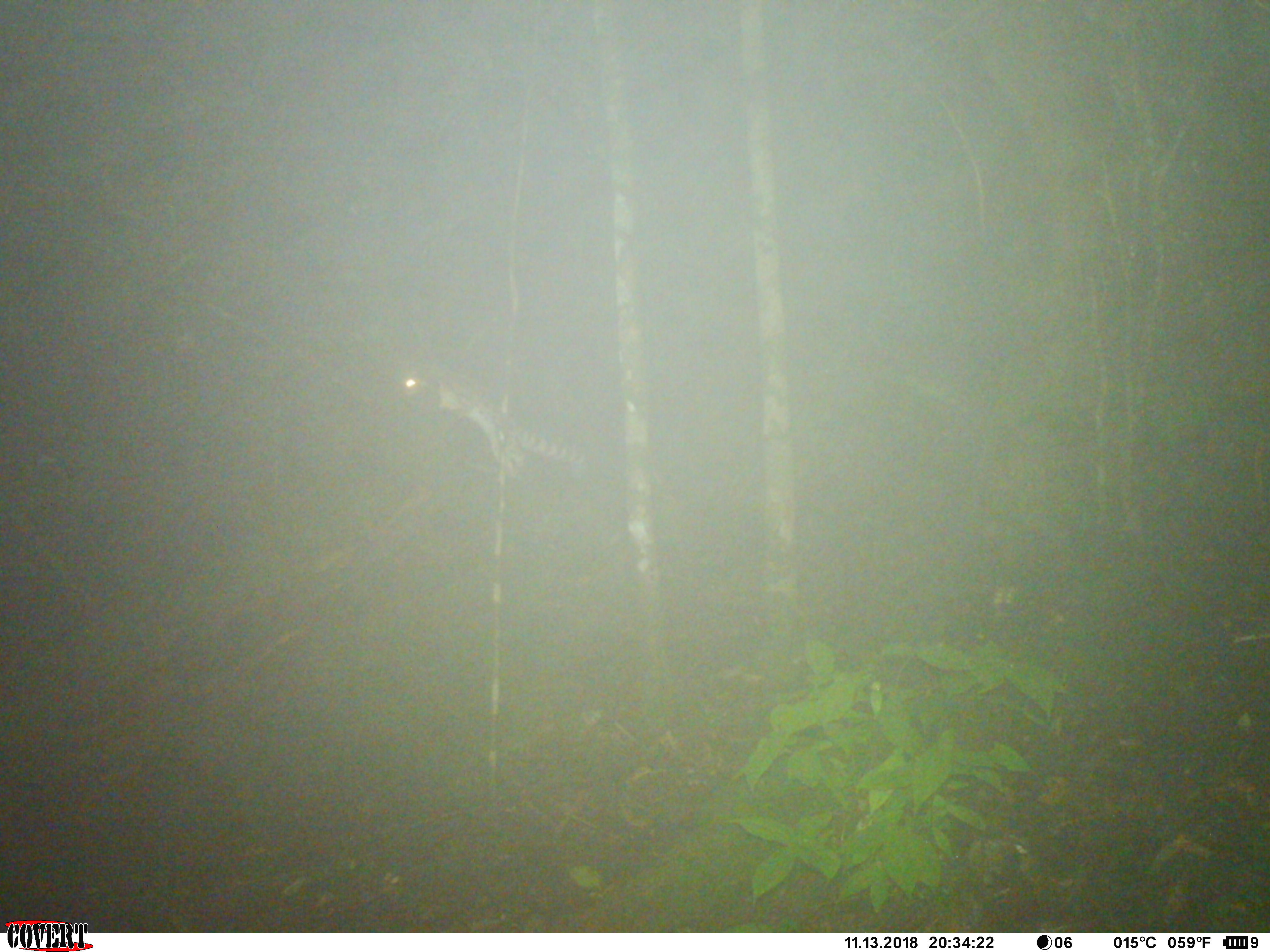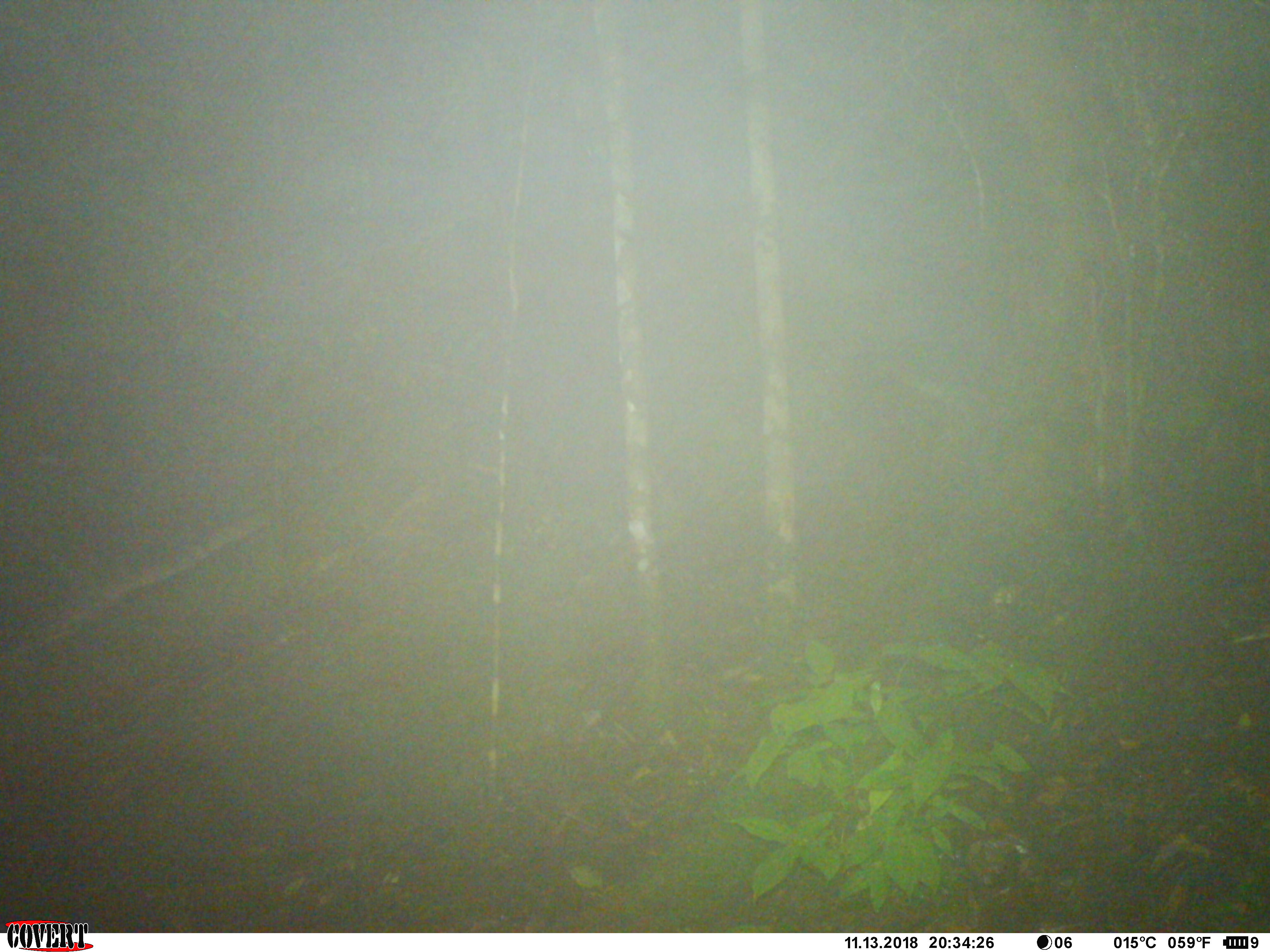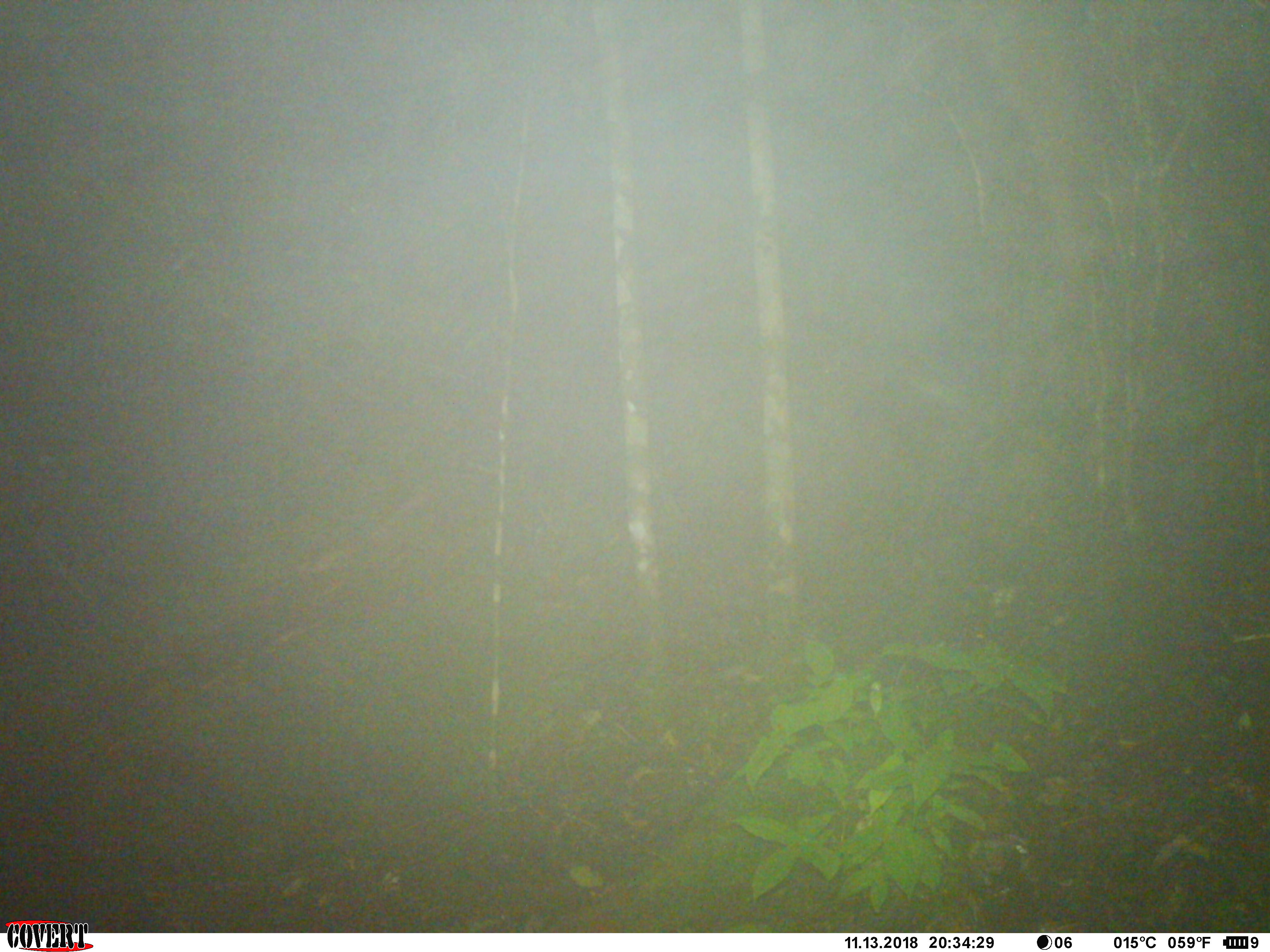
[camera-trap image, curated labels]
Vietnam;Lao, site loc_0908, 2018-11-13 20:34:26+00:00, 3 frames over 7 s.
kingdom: Animalia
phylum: Chordata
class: Mammalia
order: Carnivora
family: Prionodontidae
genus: Prionodon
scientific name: Prionodon pardicolor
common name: spotted linsang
Spotted linsang (Prionodon pardicolor). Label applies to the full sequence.